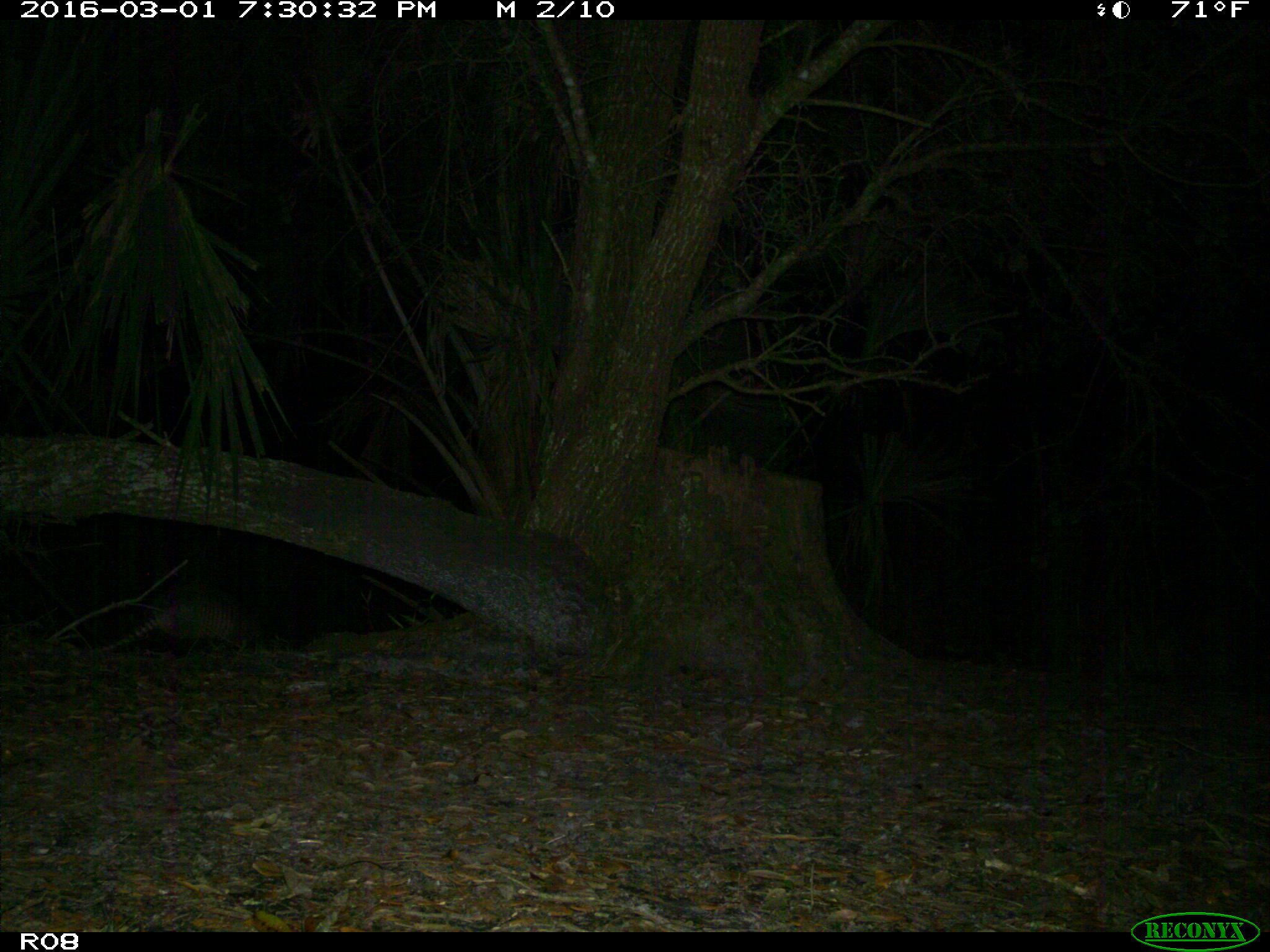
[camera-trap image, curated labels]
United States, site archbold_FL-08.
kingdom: Animalia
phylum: Chordata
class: Mammalia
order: Cingulata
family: Dasypodidae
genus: Dasypus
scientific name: Dasypus novemcinctus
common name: nine-banded armadillo